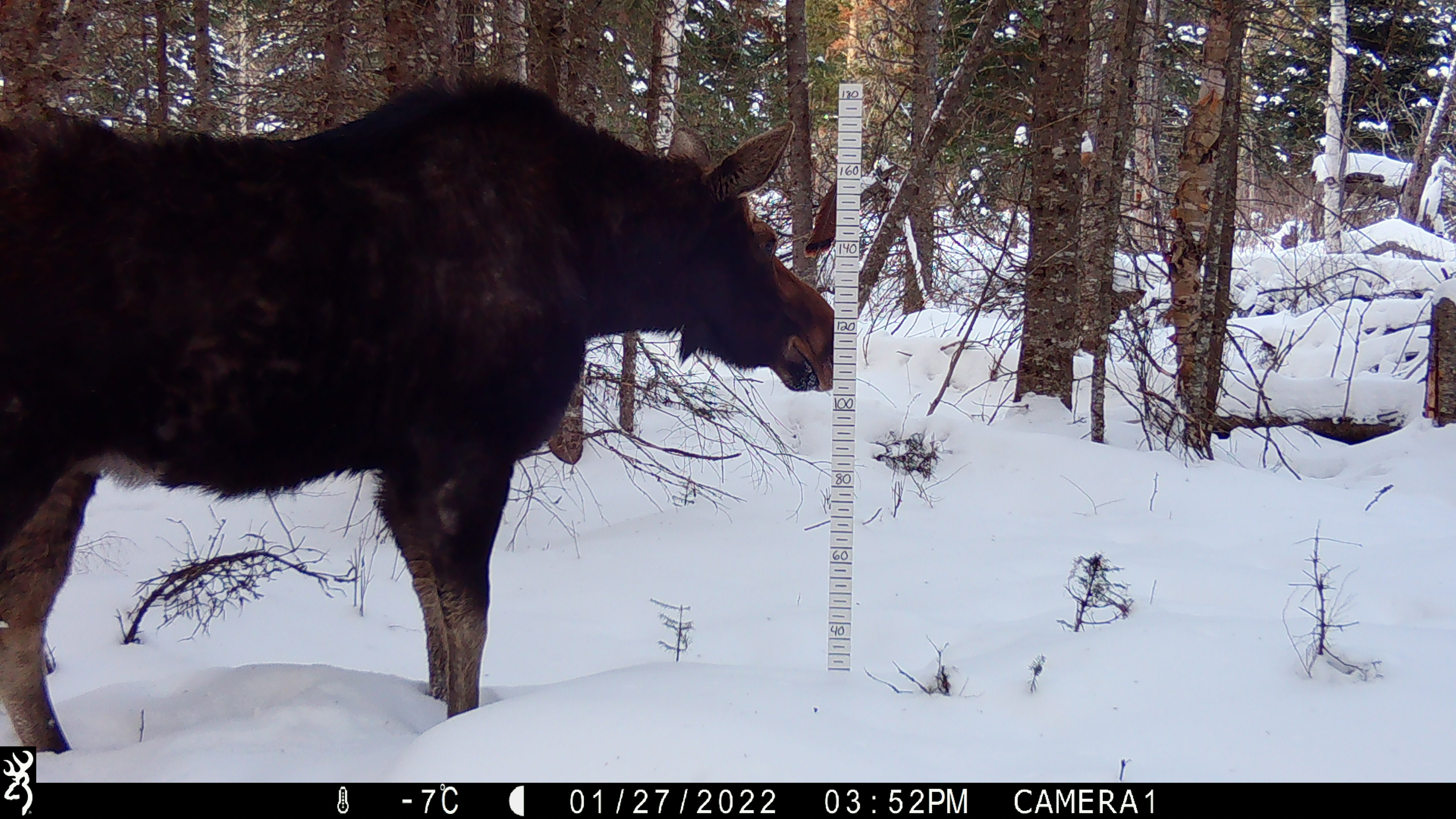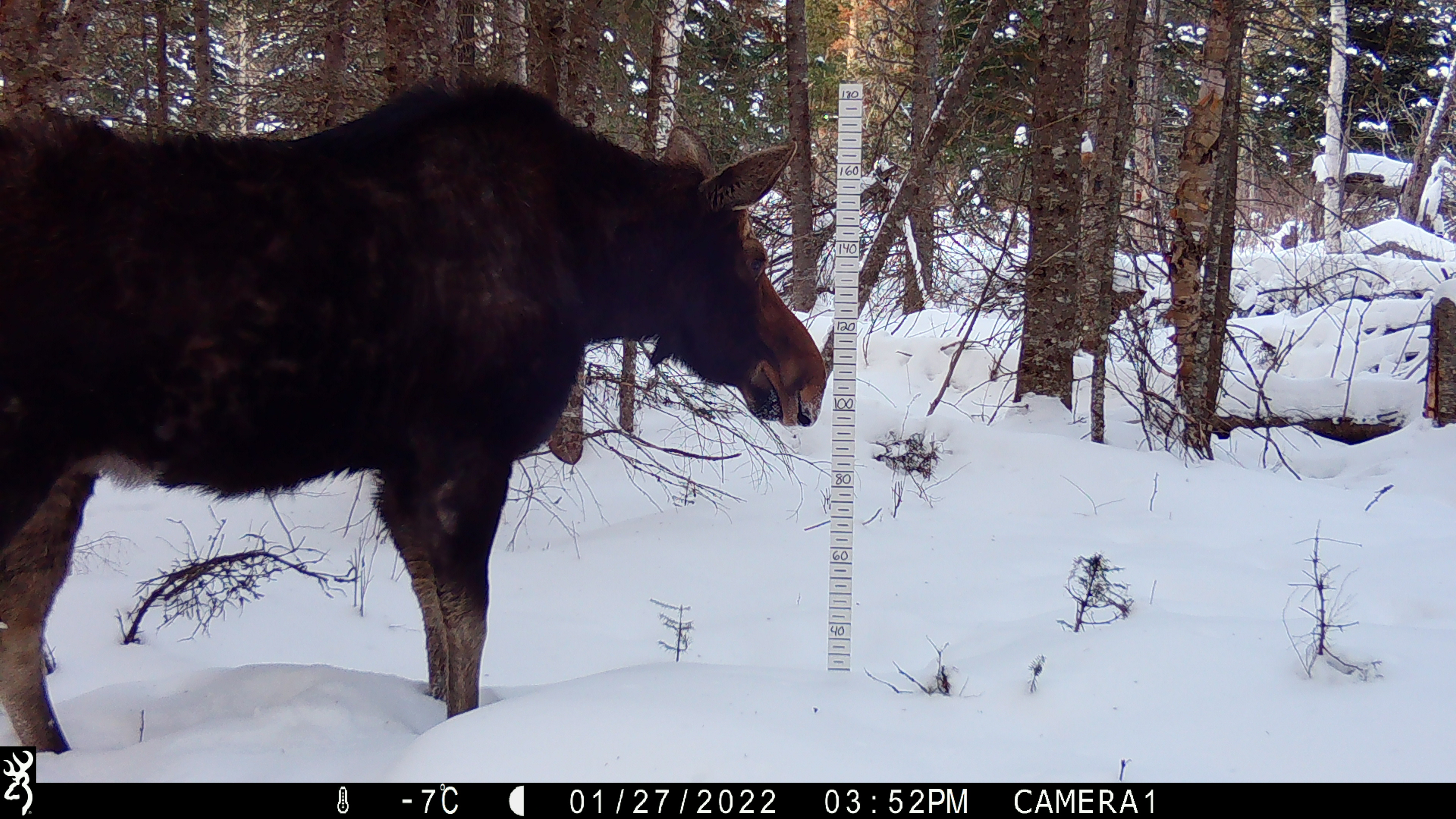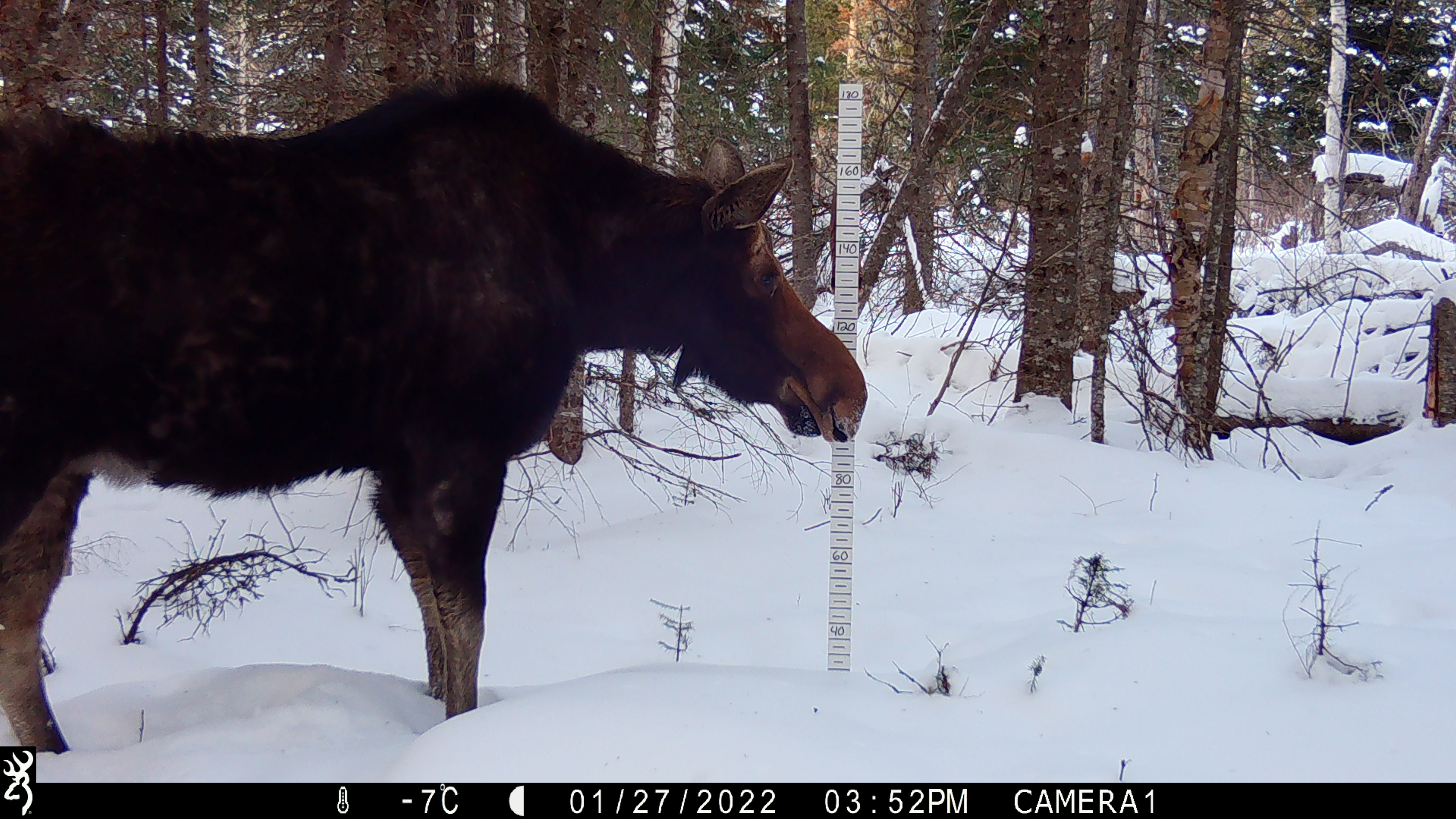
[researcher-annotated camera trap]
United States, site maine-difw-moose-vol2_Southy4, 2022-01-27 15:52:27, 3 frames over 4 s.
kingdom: Animalia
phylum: Chordata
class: Mammalia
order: Artiodactyla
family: Cervidae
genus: Alces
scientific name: Alces alces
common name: moose